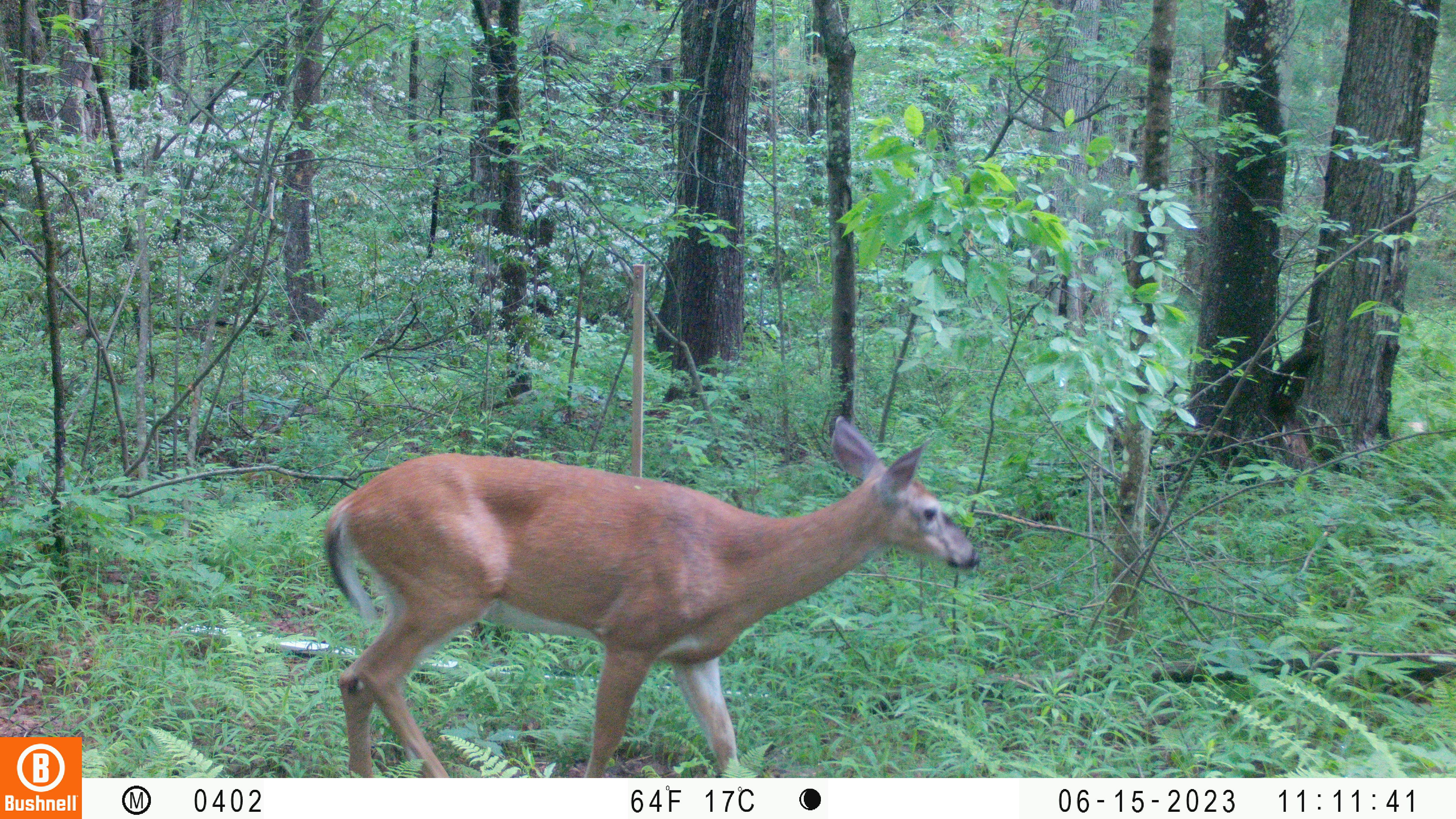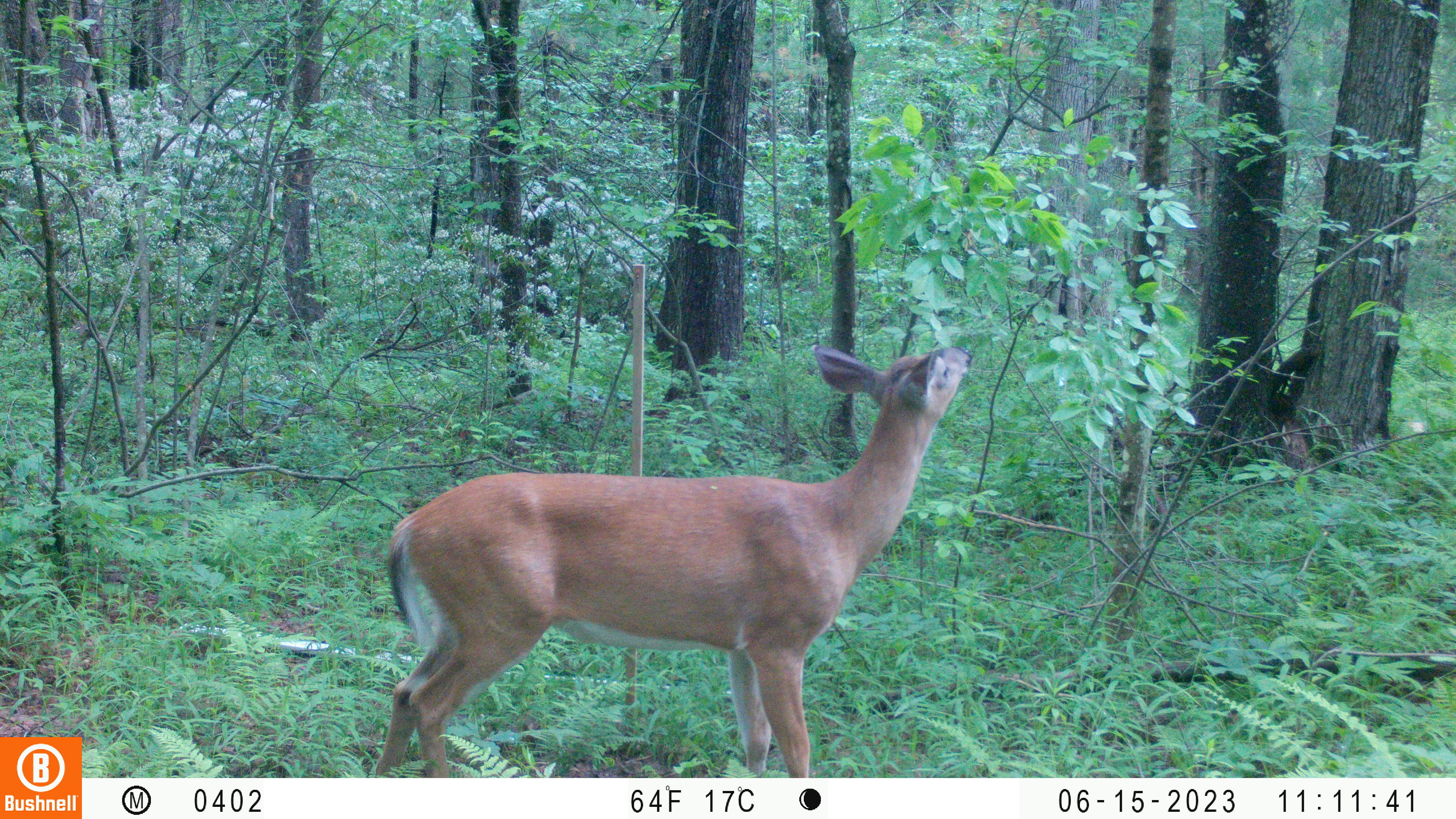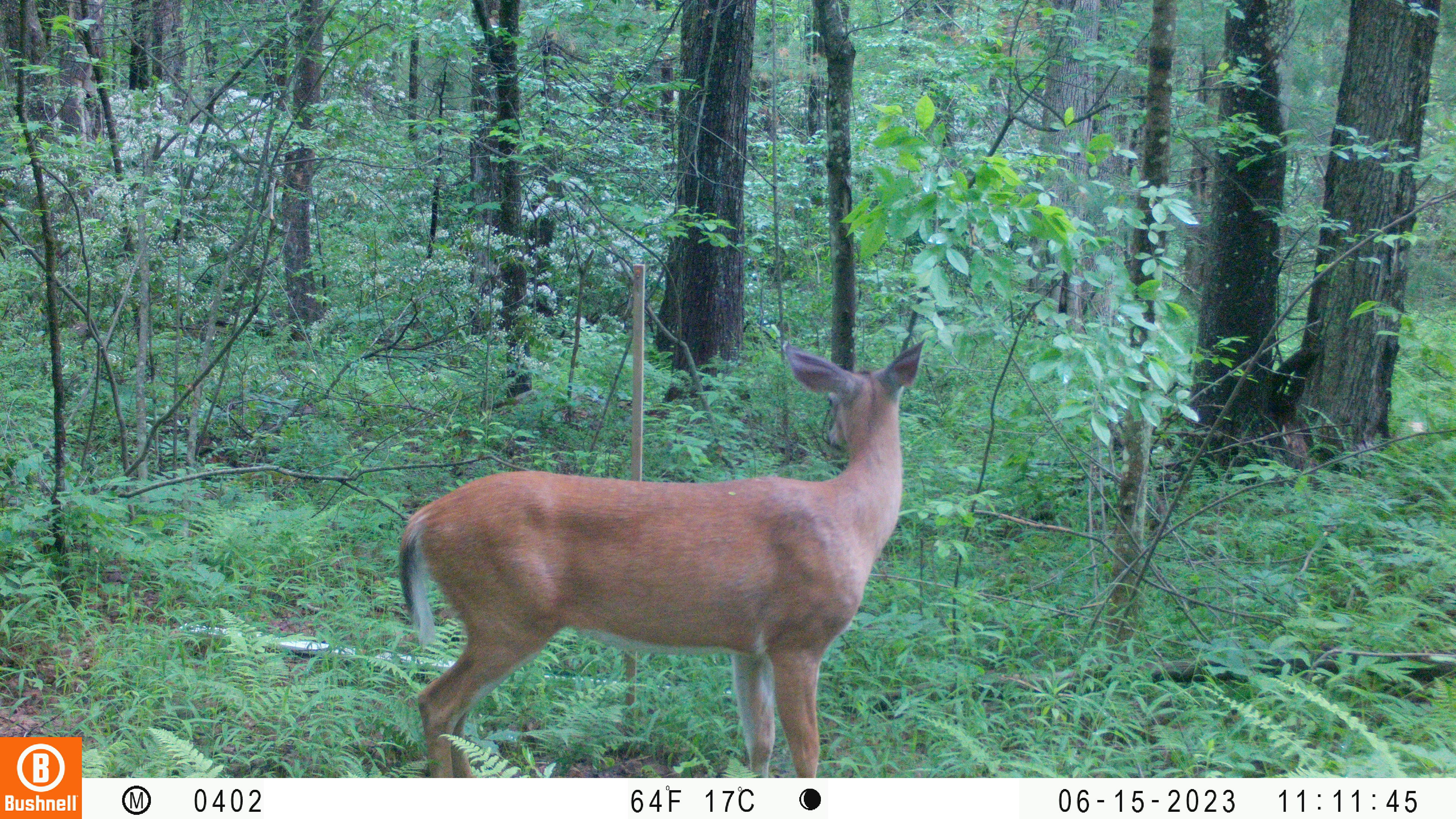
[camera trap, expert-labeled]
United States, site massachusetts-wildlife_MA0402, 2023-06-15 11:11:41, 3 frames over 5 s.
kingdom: Animalia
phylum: Chordata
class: Mammalia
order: Artiodactyla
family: Cervidae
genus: Odocoileus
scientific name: Odocoileus virginianus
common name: white-tailed deer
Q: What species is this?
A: White-tailed deer (Odocoileus virginianus).